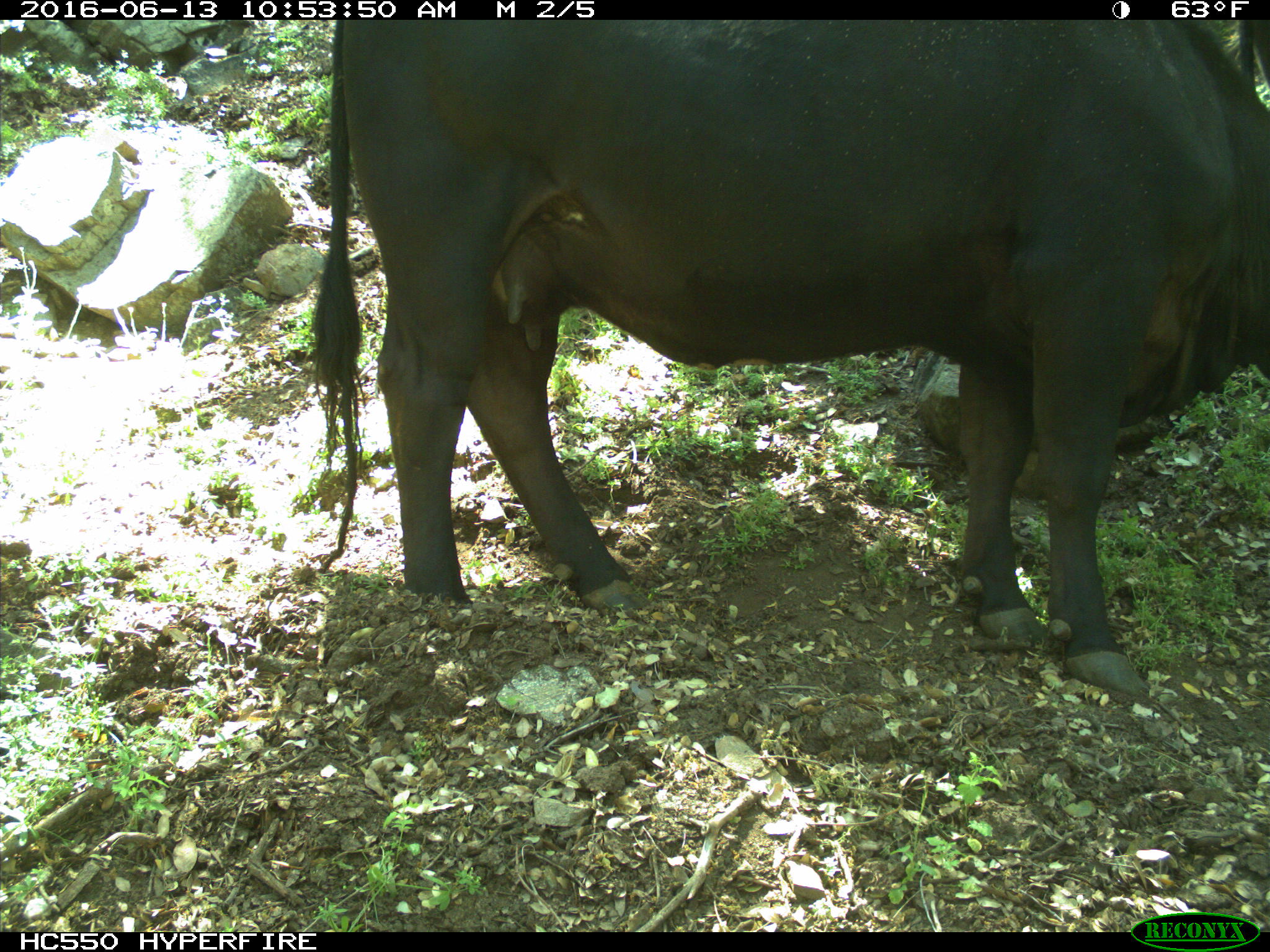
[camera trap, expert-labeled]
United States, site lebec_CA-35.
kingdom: Animalia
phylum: Chordata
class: Mammalia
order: Artiodactyla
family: Bovidae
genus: Bos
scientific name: Bos taurus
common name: domestic cow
Bos taurus (domestic cow).